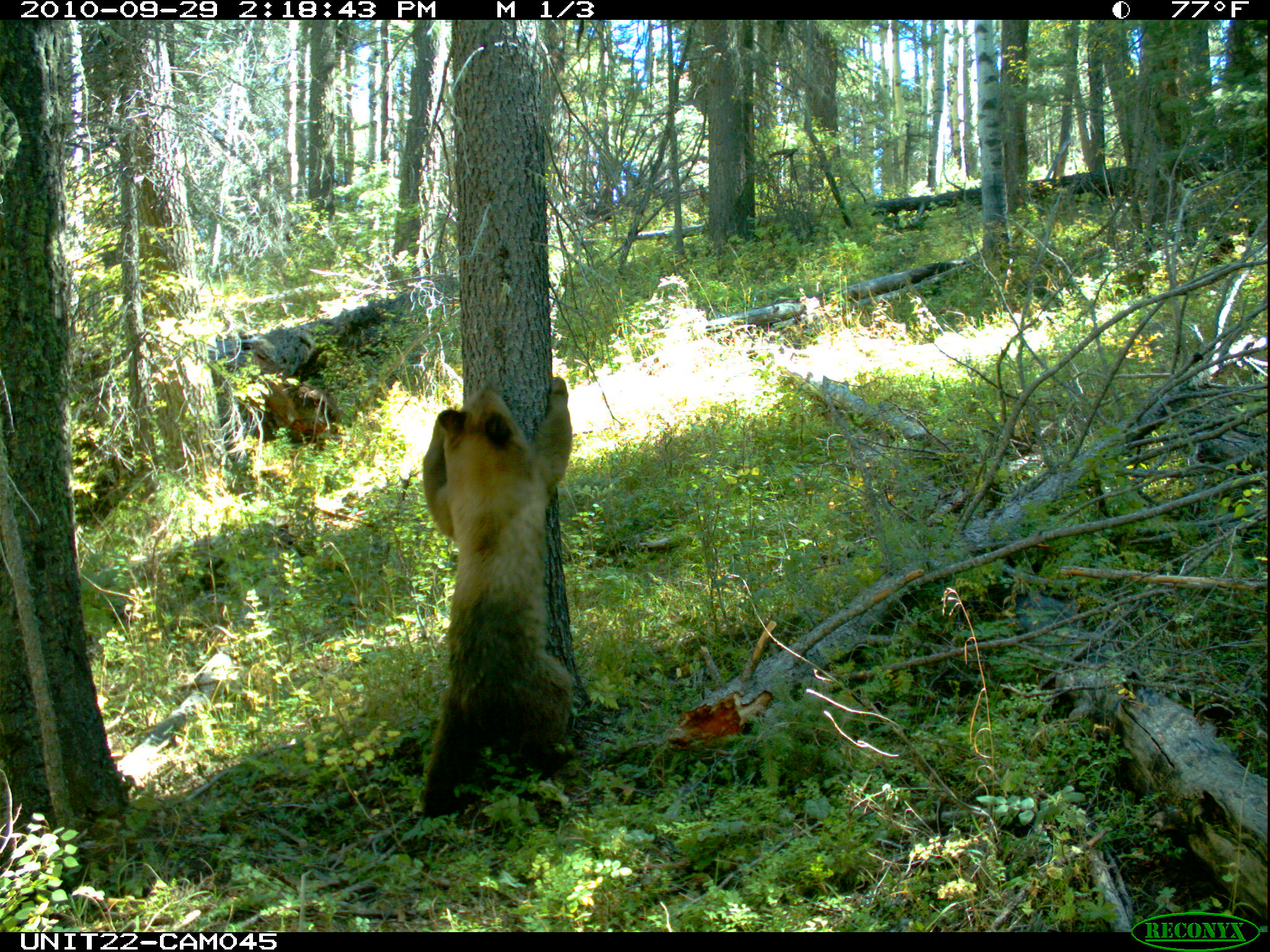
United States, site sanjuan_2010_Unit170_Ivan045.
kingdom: Animalia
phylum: Chordata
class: Mammalia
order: Carnivora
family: Ursidae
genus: Ursus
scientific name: Ursus americanus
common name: american black bear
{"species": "Ursus americanus (american black bear)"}